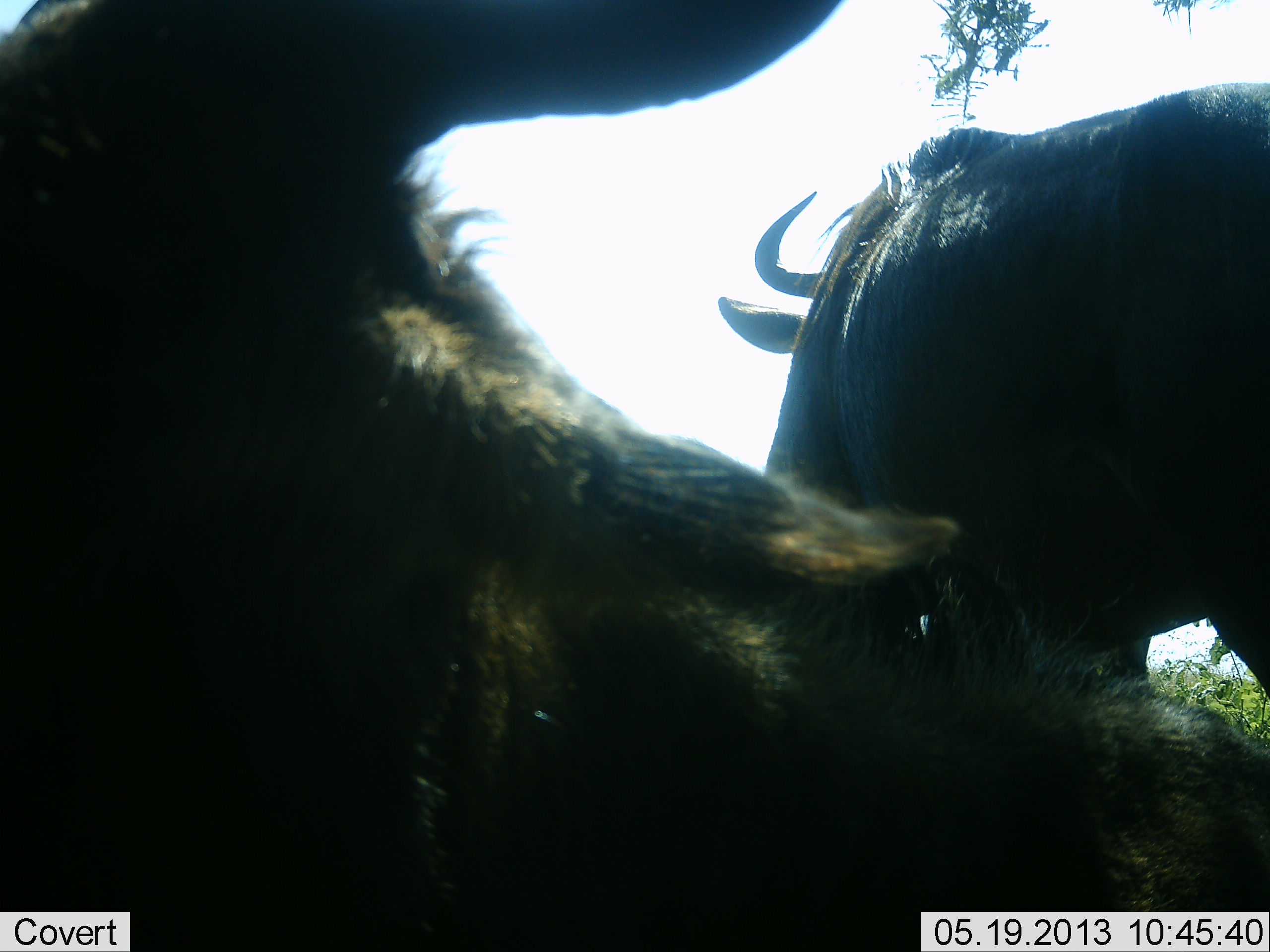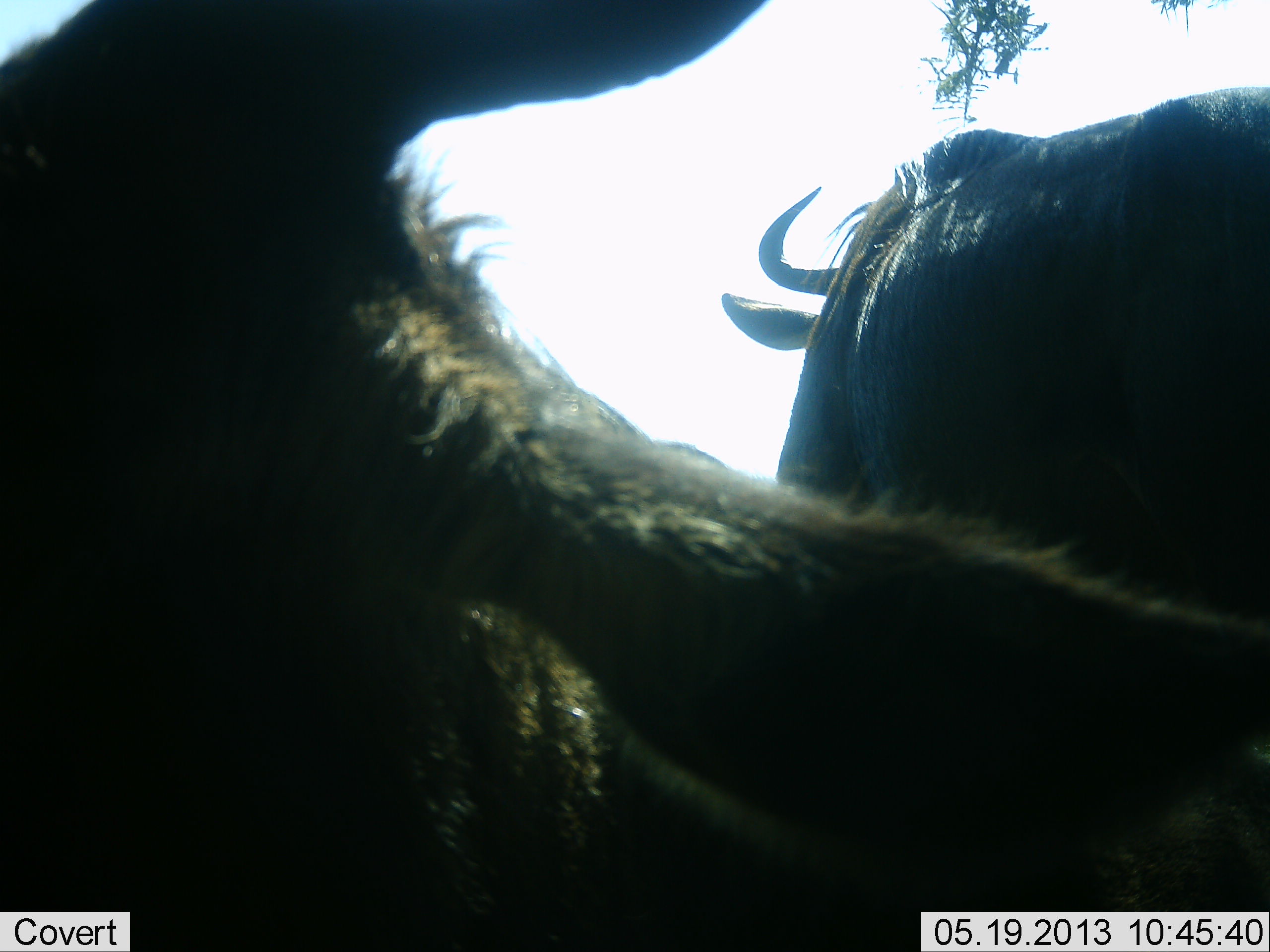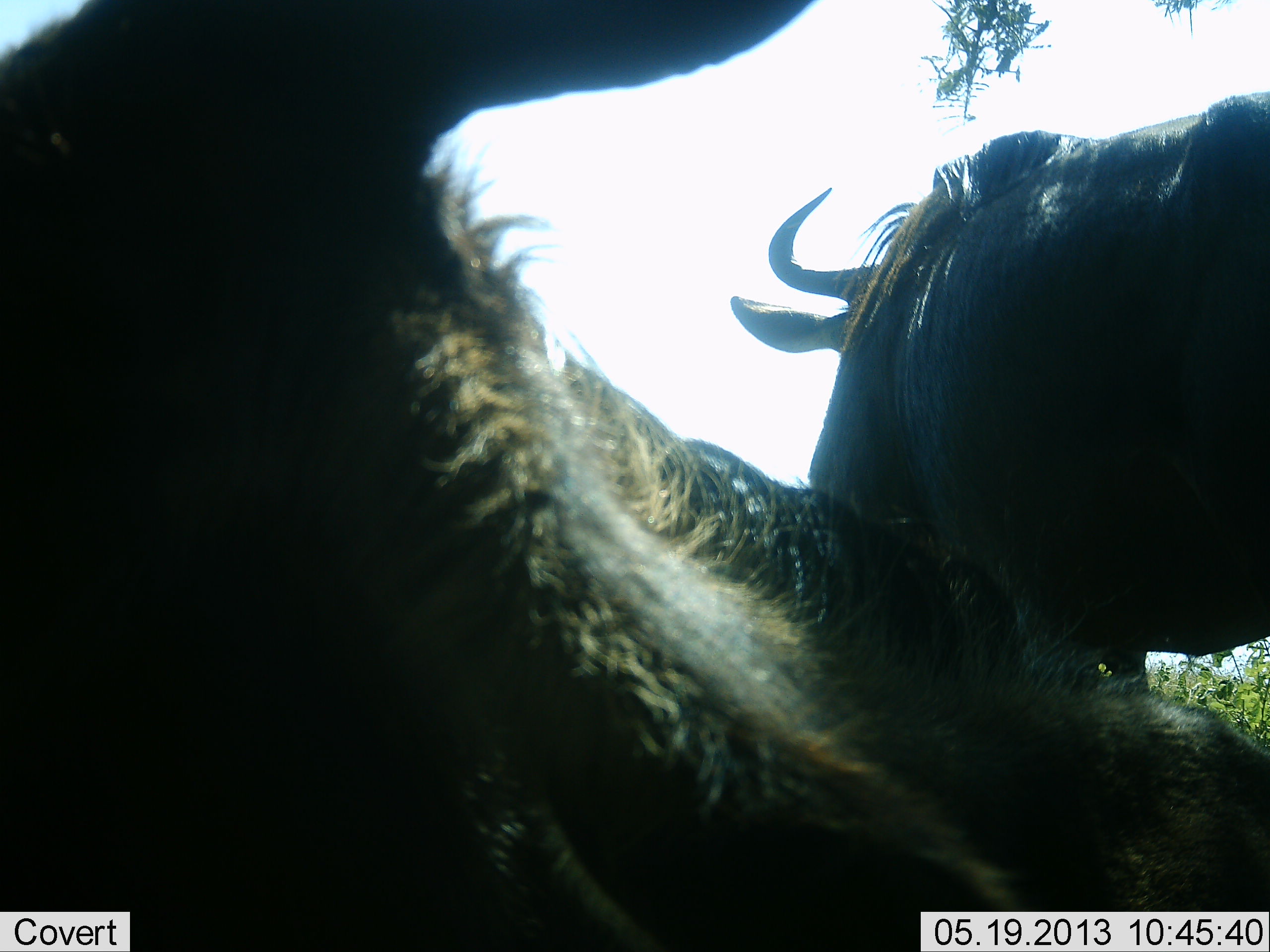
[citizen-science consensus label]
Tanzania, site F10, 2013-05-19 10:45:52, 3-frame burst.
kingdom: Animalia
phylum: Chordata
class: Mammalia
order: Artiodactyla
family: Bovidae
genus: Connochaetes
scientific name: Connochaetes taurinus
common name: blue wildebeest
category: wildebeest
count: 2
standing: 75%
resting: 29%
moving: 12%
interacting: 8%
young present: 0%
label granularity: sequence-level